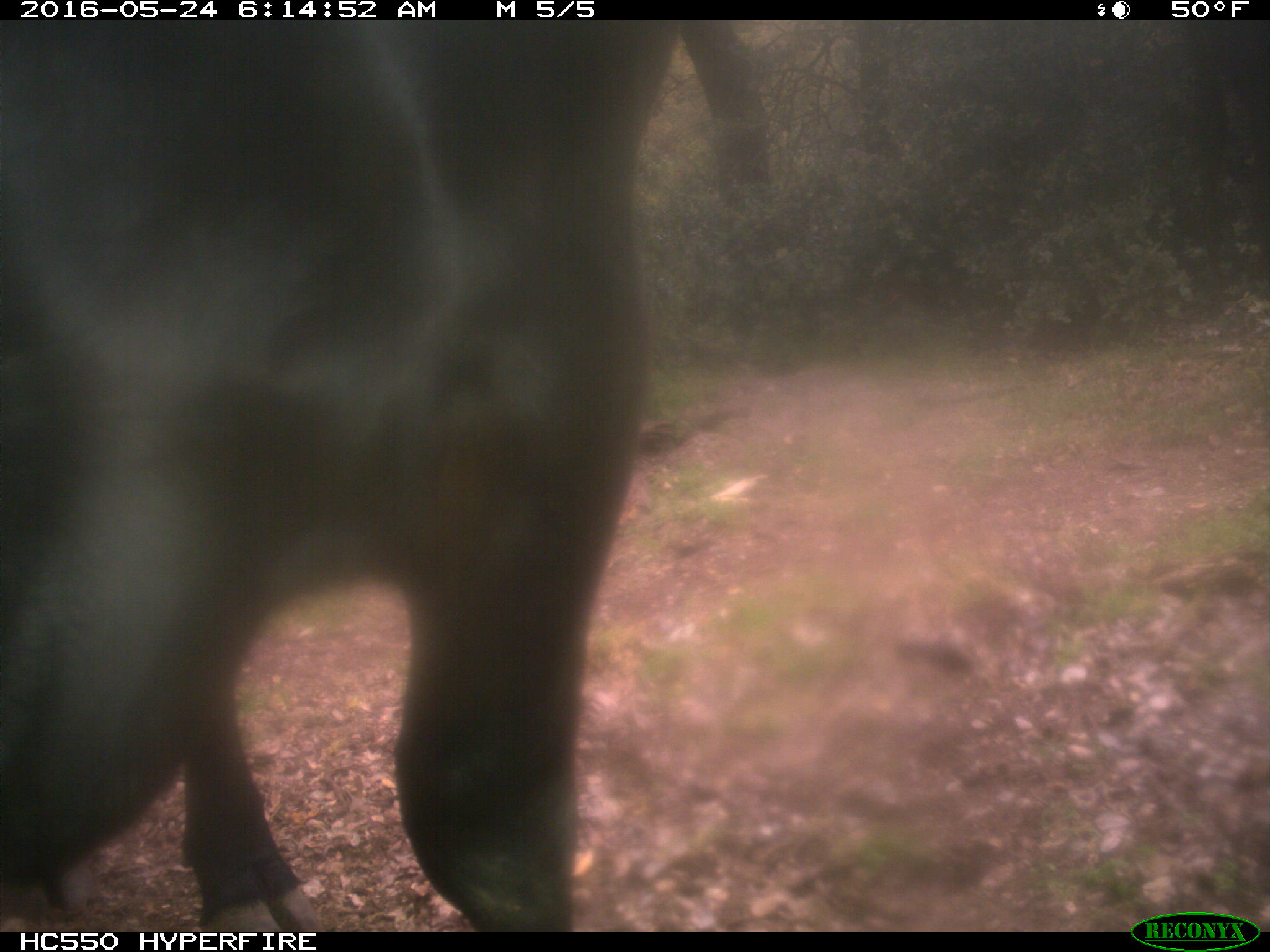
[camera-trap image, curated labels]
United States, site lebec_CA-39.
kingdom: Animalia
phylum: Chordata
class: Mammalia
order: Artiodactyla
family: Bovidae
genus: Bos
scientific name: Bos taurus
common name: domestic cow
Bos taurus (domestic cow).